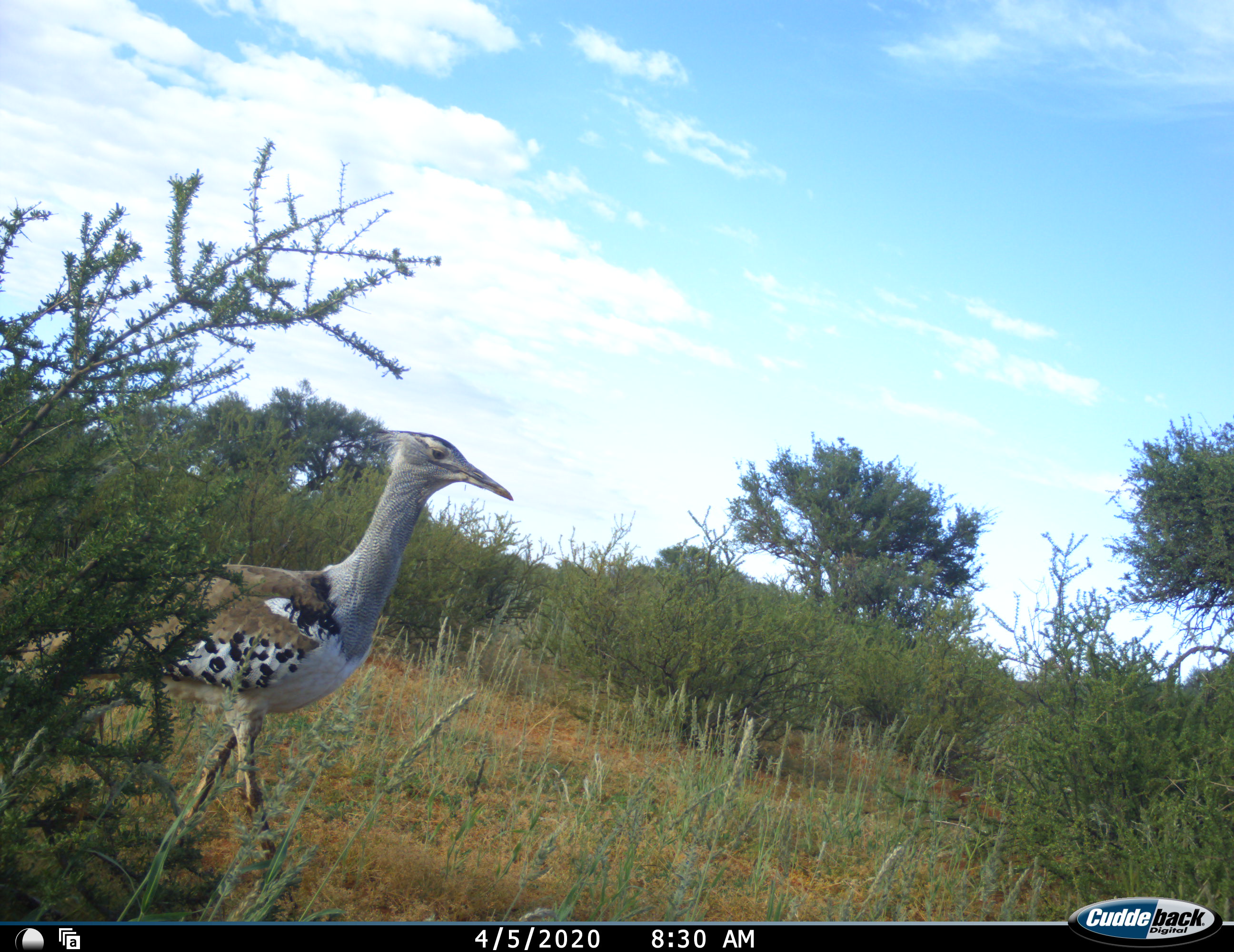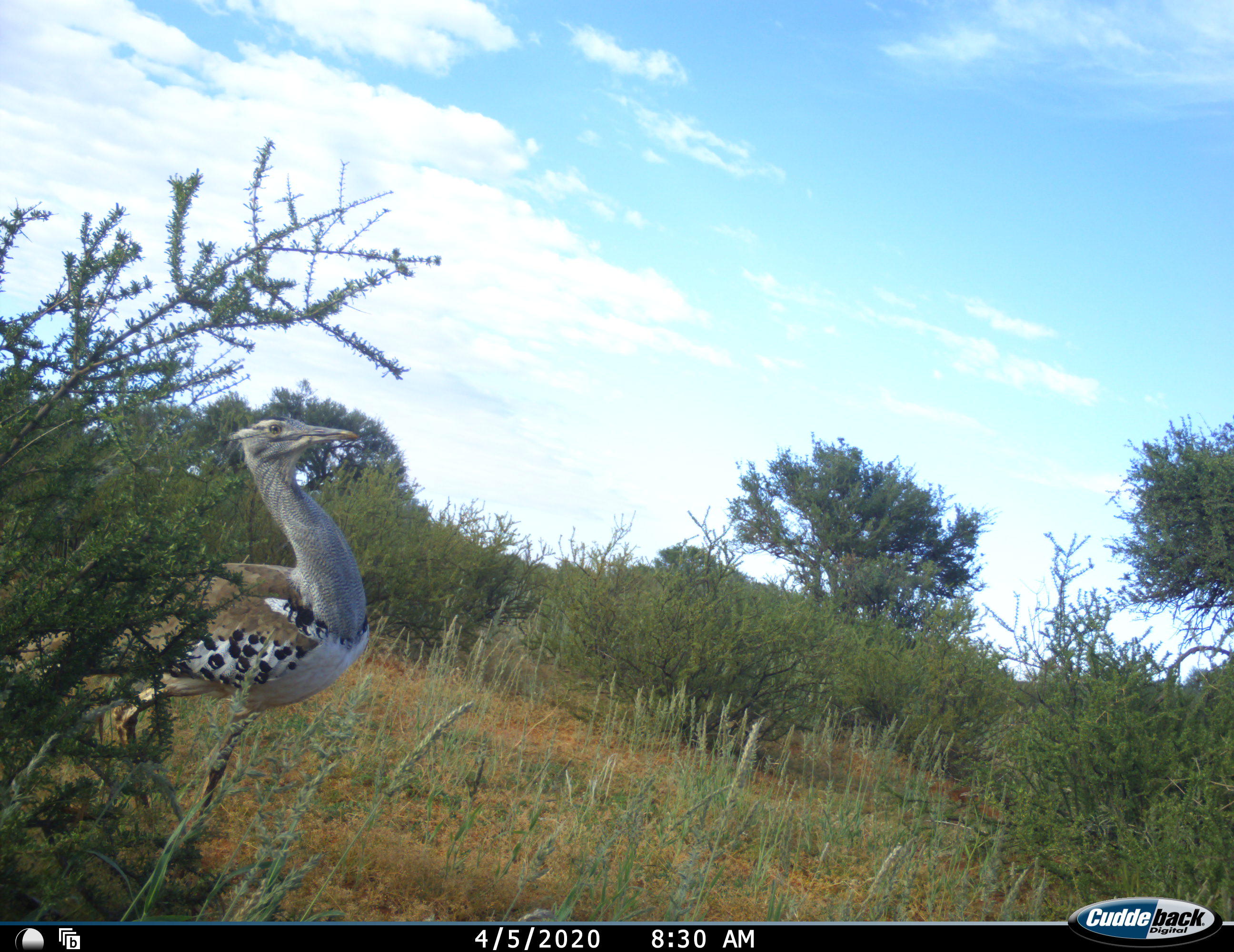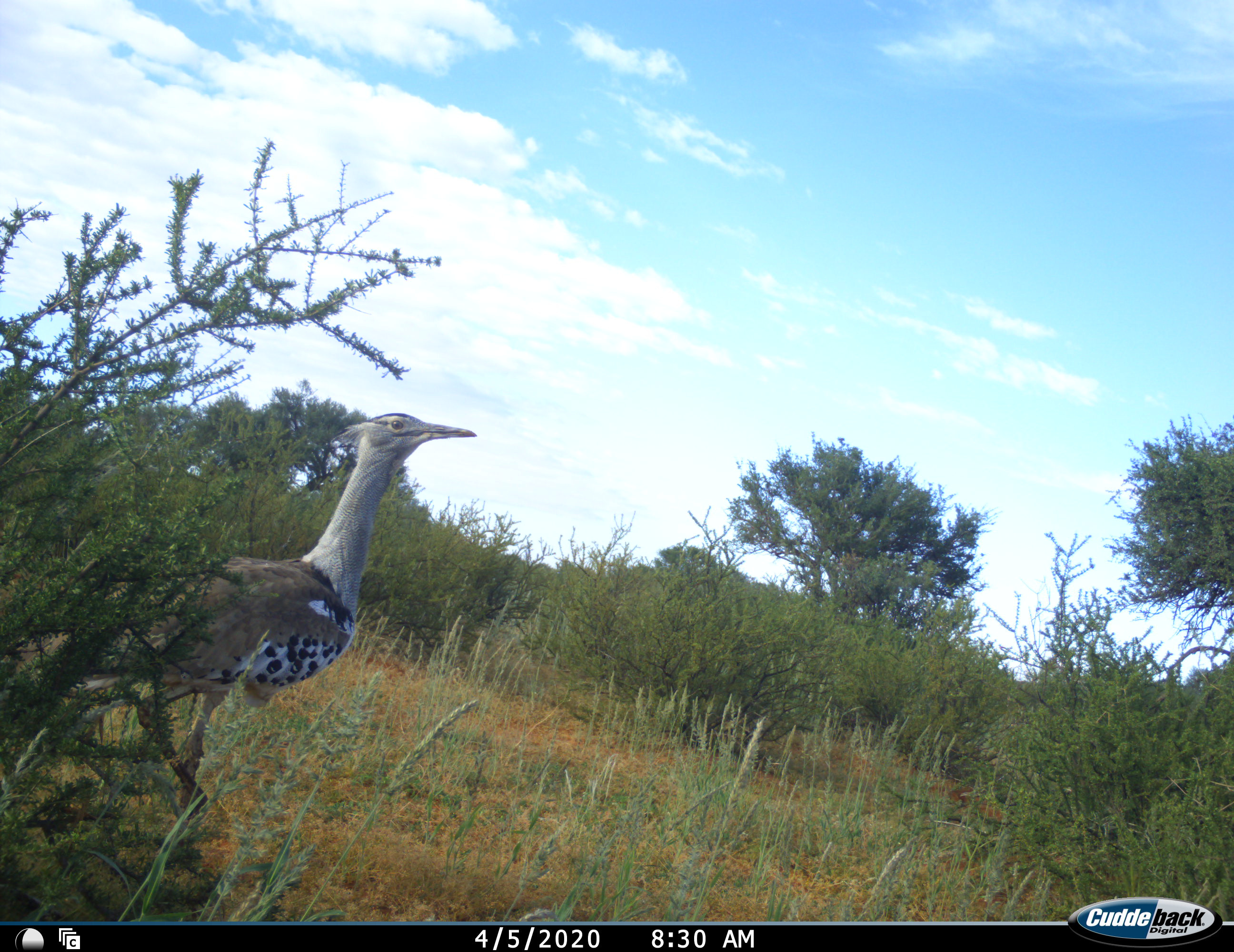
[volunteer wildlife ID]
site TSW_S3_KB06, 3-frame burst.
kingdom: Animalia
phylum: Chordata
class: Aves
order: Otidiformes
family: Otididae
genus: Ardeotis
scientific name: Ardeotis kori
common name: kori bustard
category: bustardkori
Bustardkori (kori bustard) (Ardeotis kori), count 1. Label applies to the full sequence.